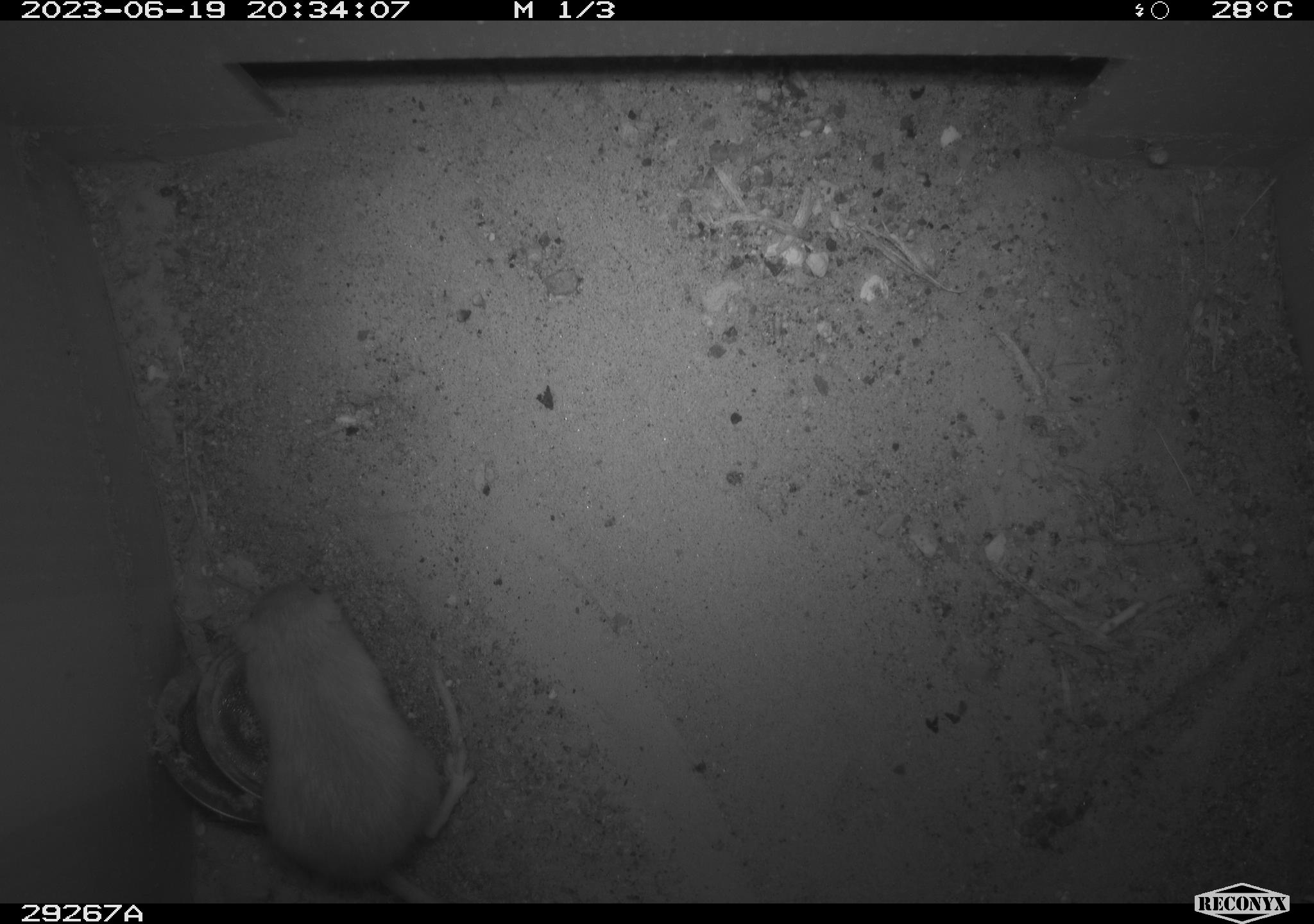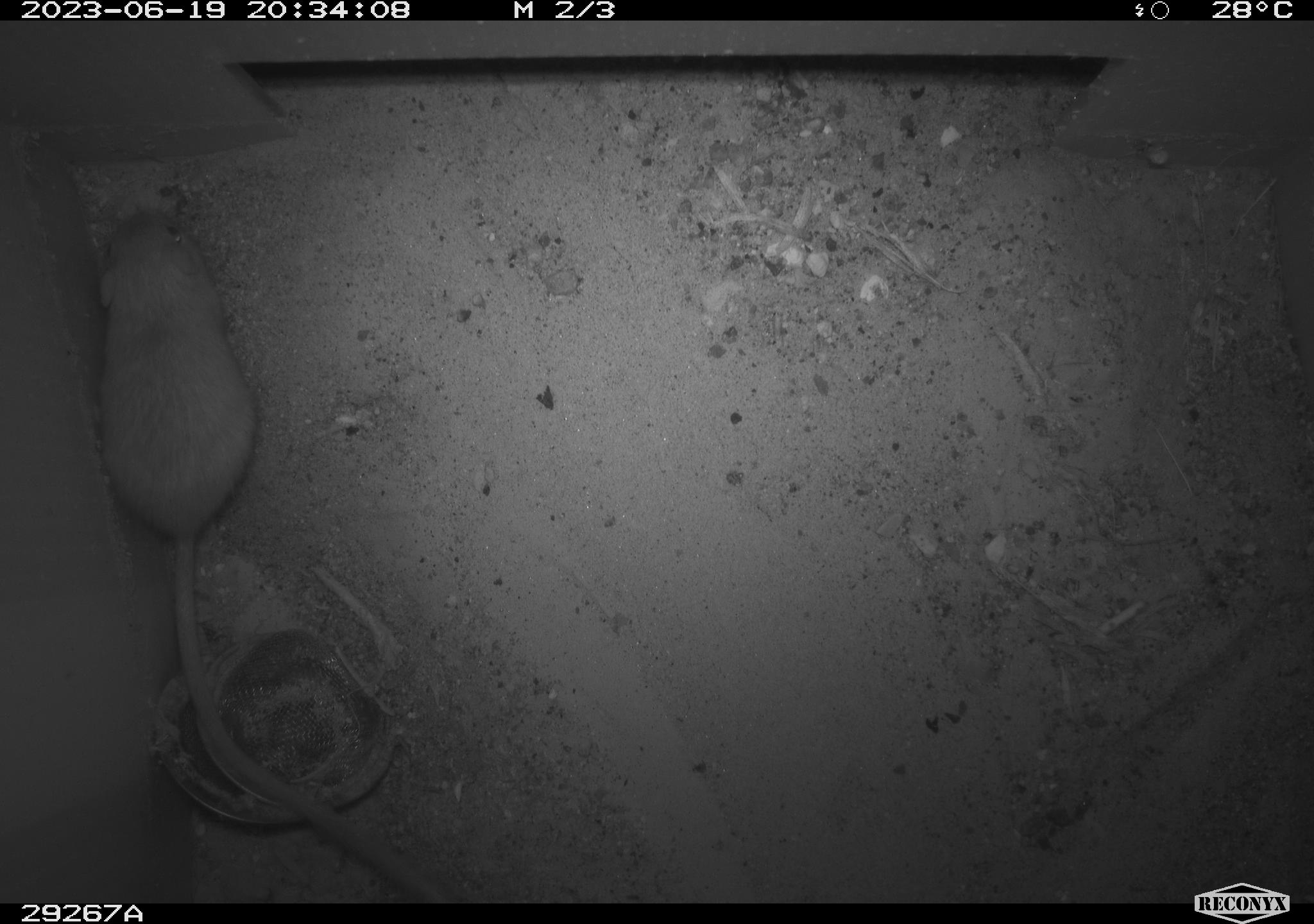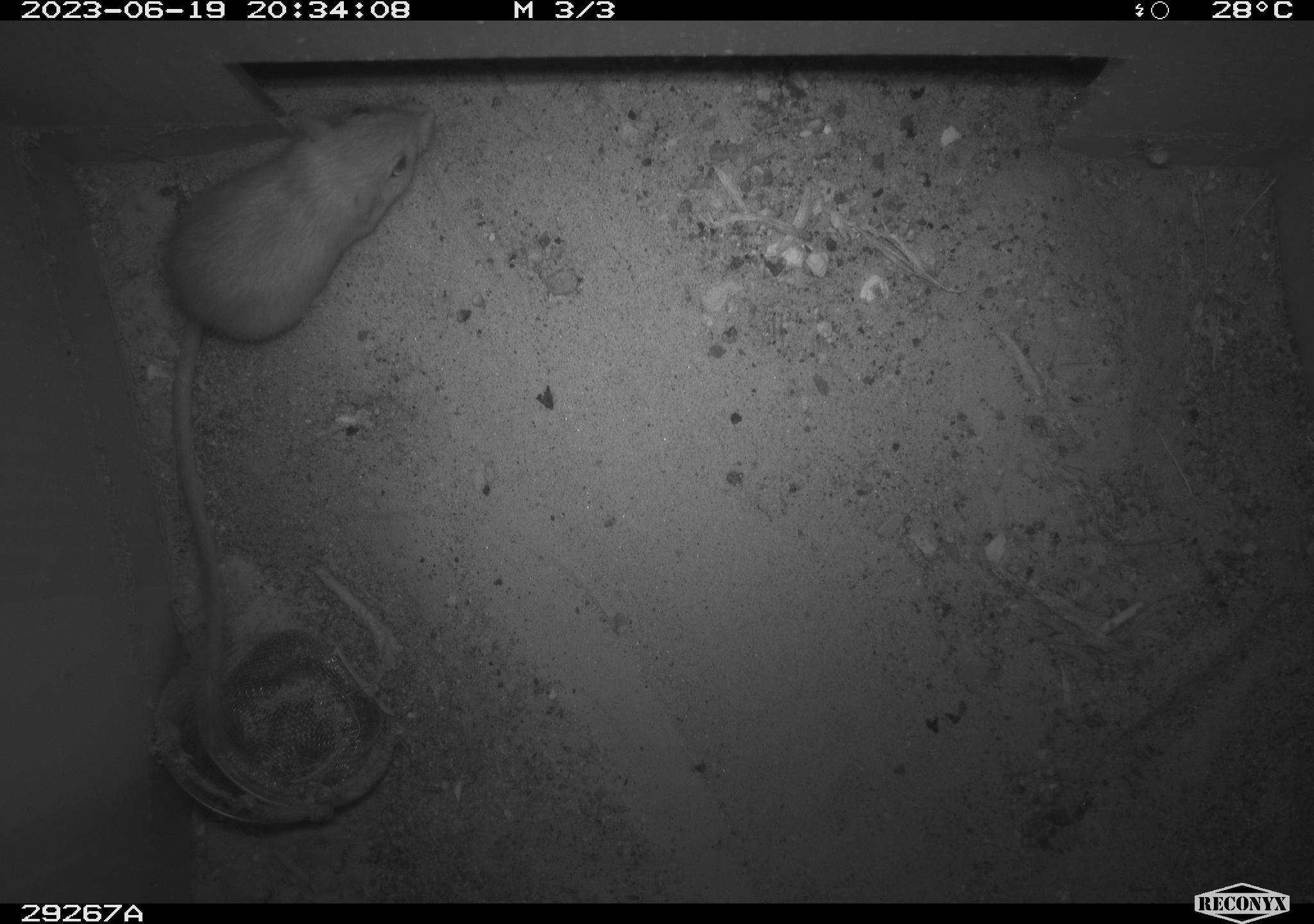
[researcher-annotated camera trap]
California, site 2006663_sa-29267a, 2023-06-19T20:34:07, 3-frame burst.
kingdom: Animalia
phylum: Chordata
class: Mammalia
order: Rodentia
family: Heteromyidae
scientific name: Heteromyidae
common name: kangaroo rats and pocket mice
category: heteromyidae family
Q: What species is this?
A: Heteromyidae family (kangaroo rats and pocket mice) (Heteromyidae).